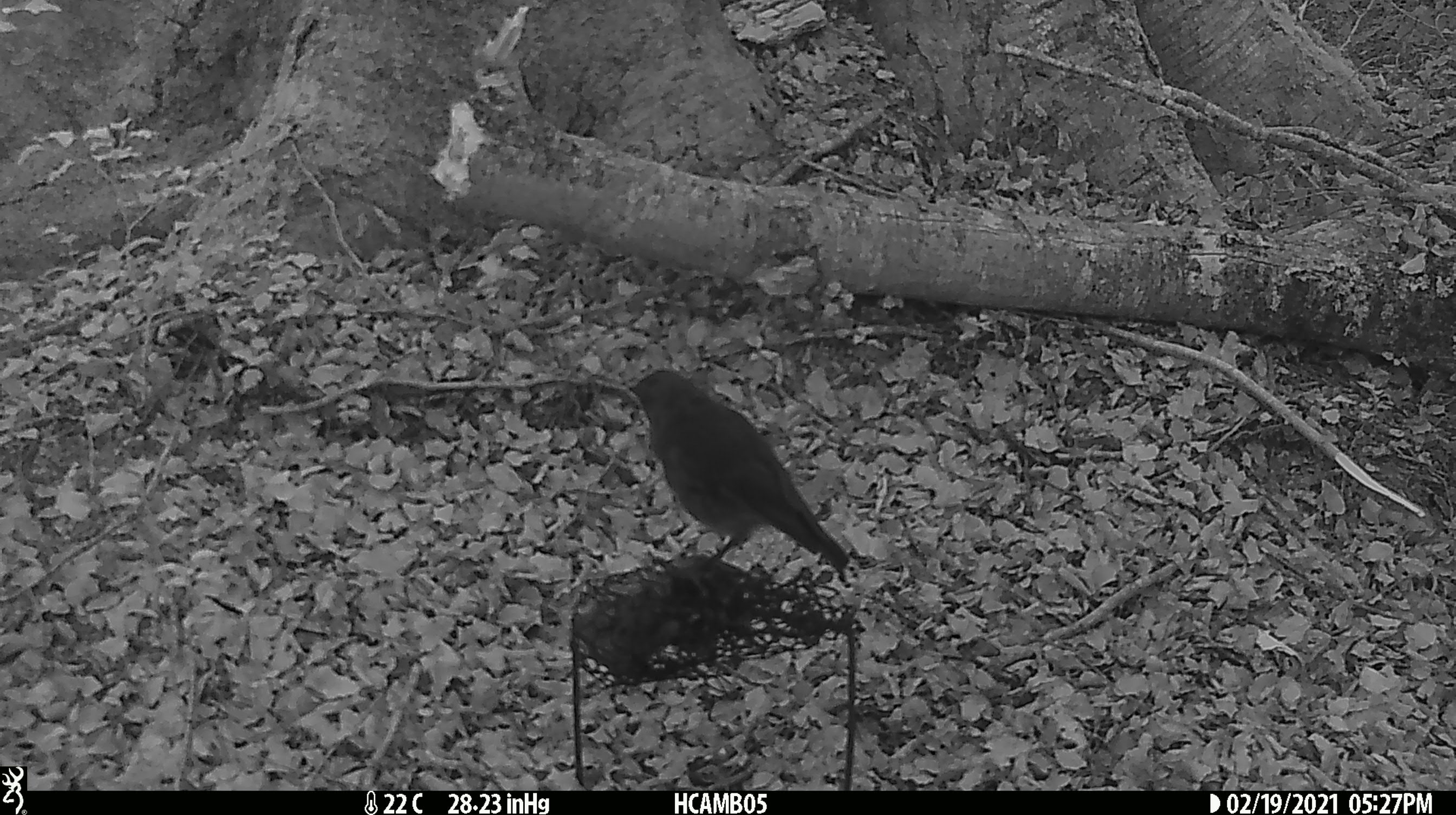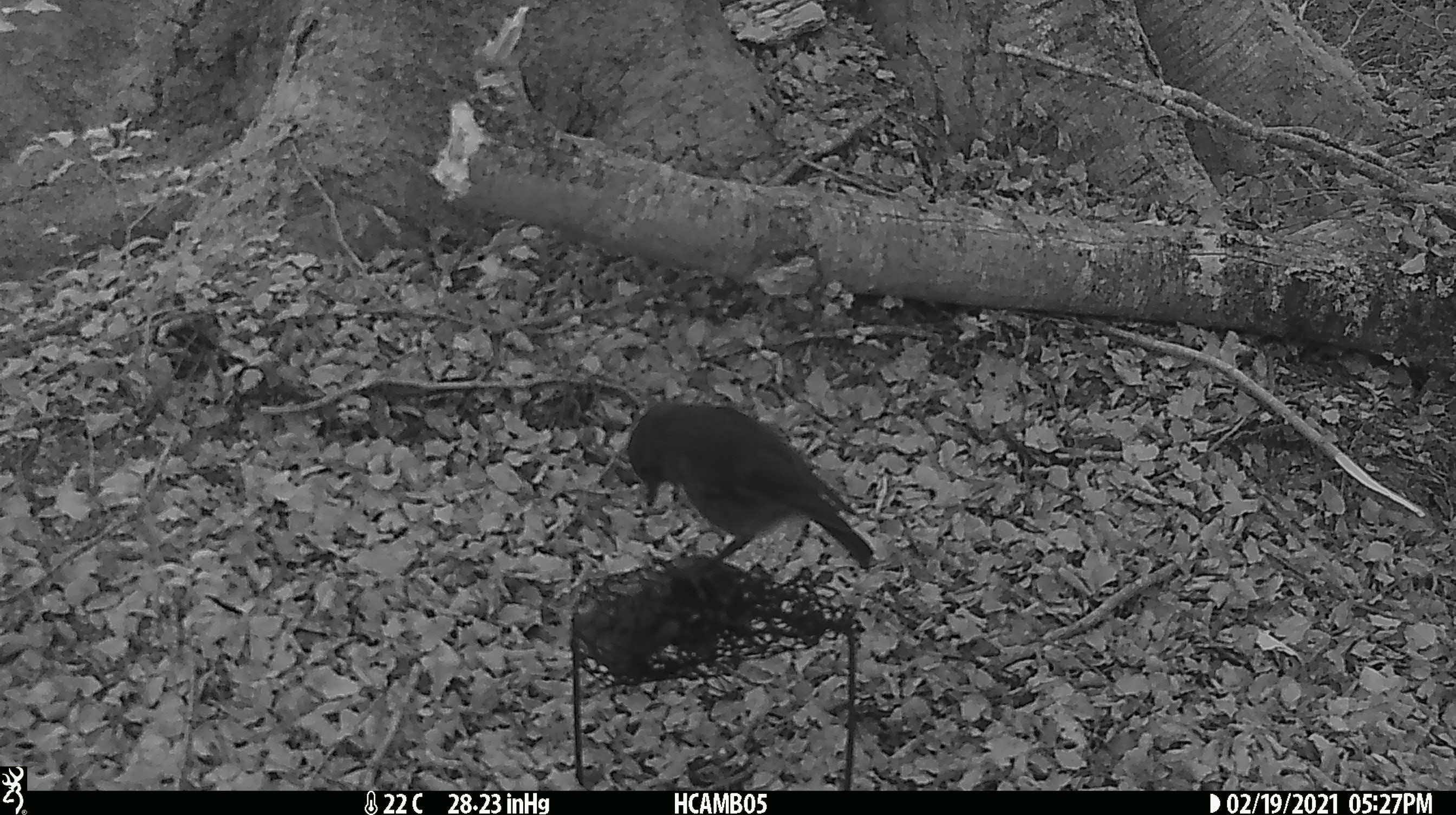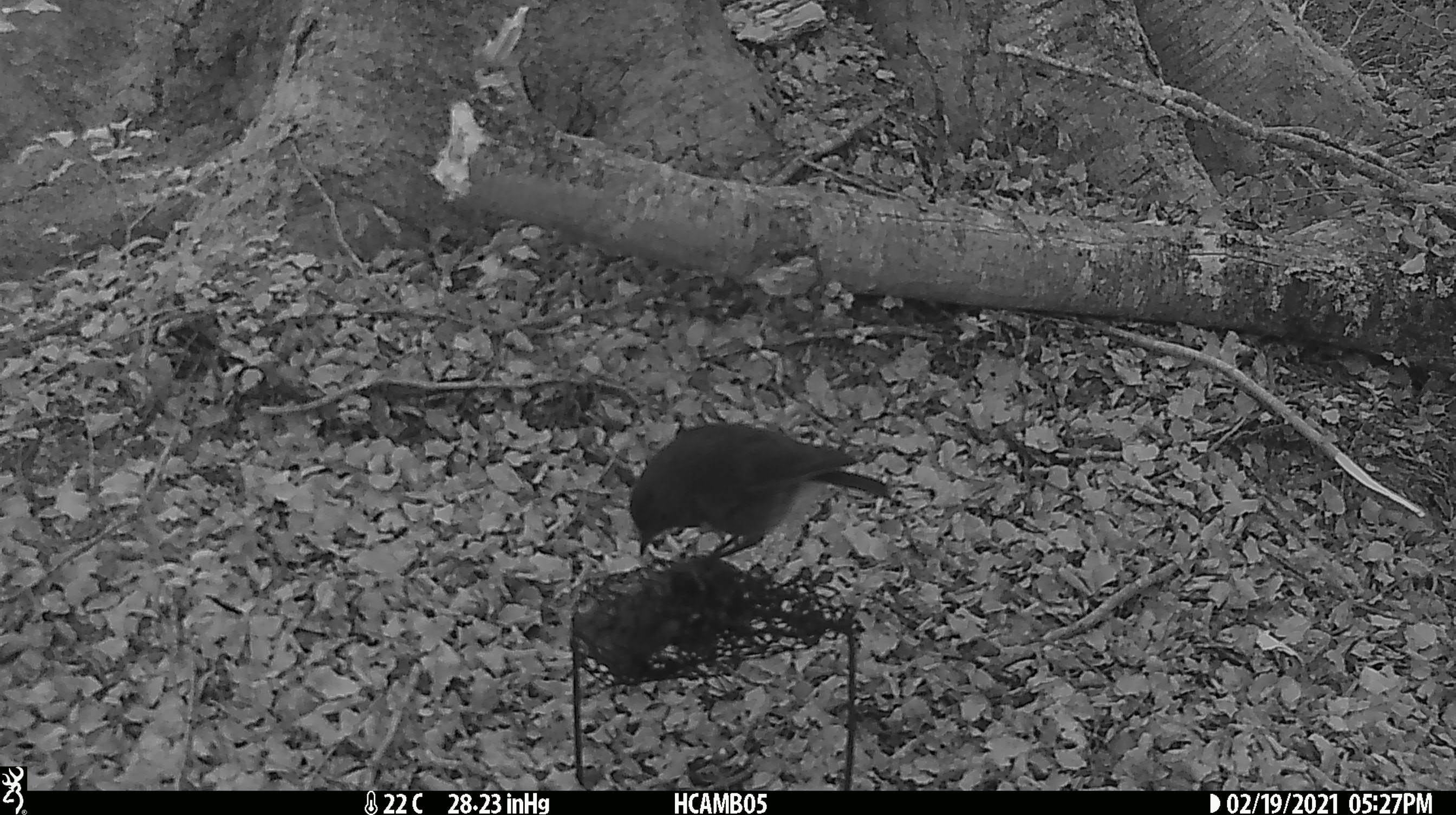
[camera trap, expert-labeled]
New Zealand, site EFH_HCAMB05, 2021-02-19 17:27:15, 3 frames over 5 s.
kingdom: Animalia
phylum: Chordata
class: Aves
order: Passeriformes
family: Petroicidae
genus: Petroica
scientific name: Petroica australis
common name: new zealand robin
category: robin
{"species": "robin (new zealand robin) (Petroica australis)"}